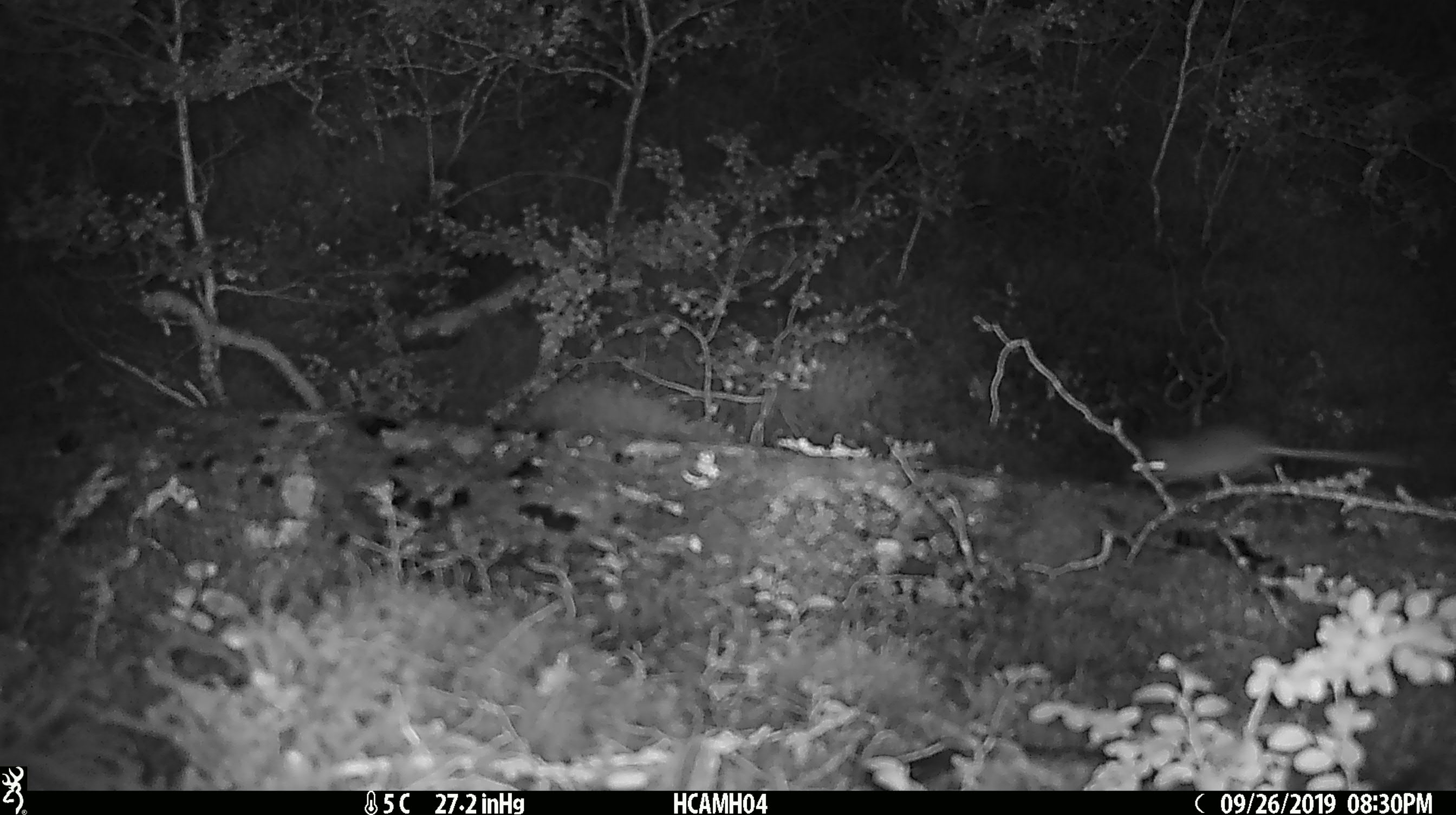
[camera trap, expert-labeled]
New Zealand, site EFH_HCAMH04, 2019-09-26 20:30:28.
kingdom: Animalia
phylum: Chordata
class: Mammalia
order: Rodentia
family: Muridae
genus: Mus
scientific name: Mus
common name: mouse